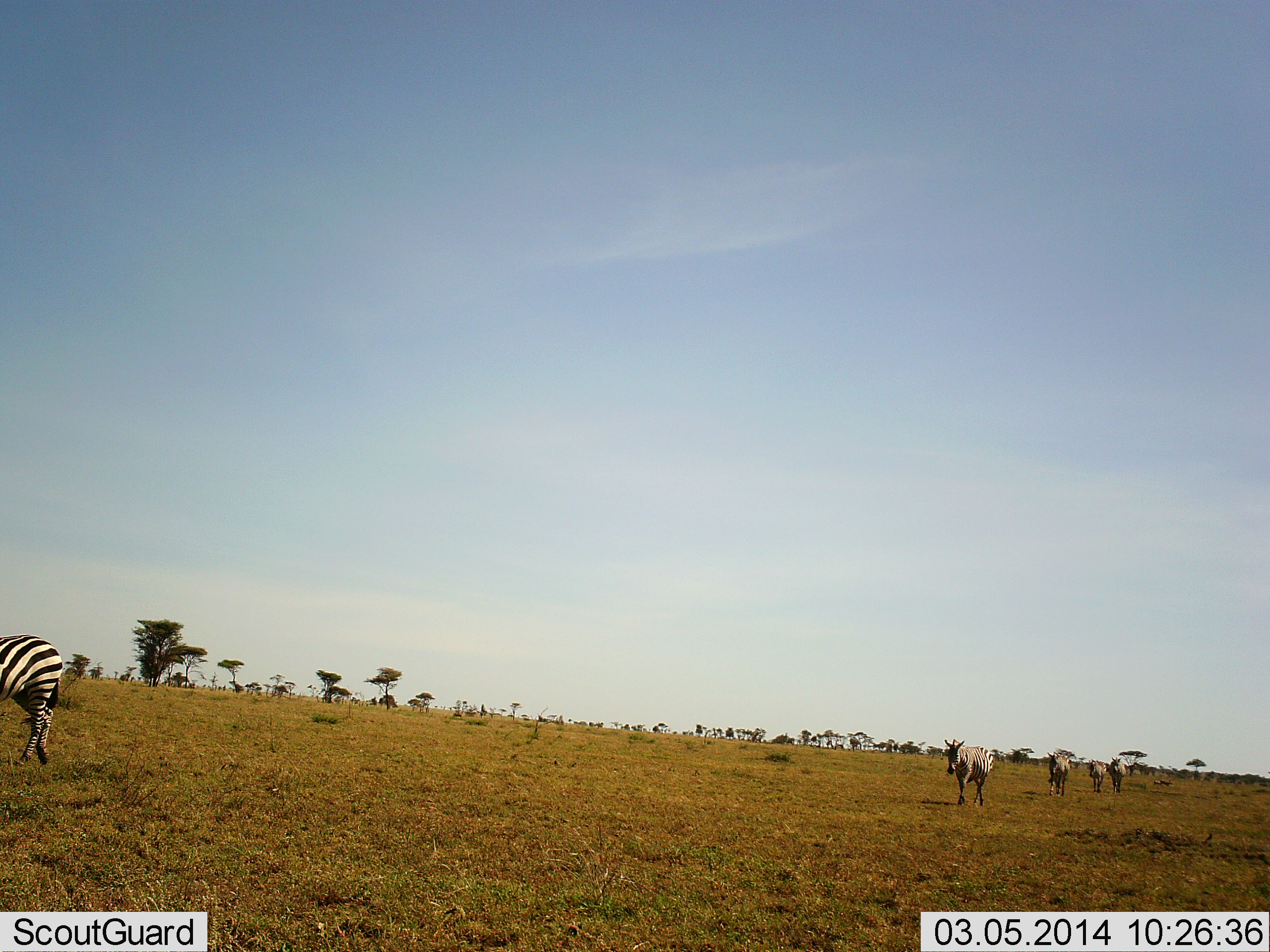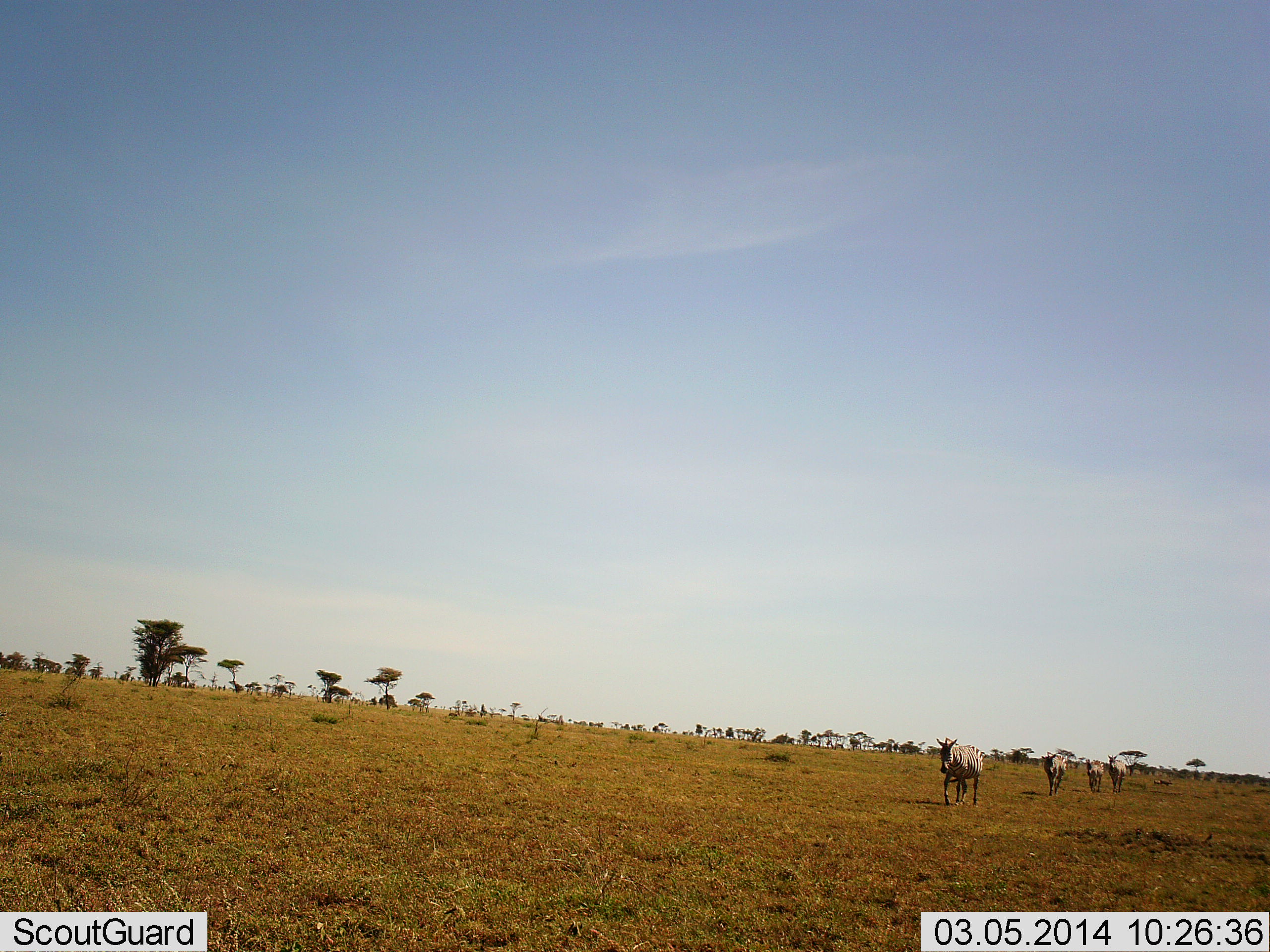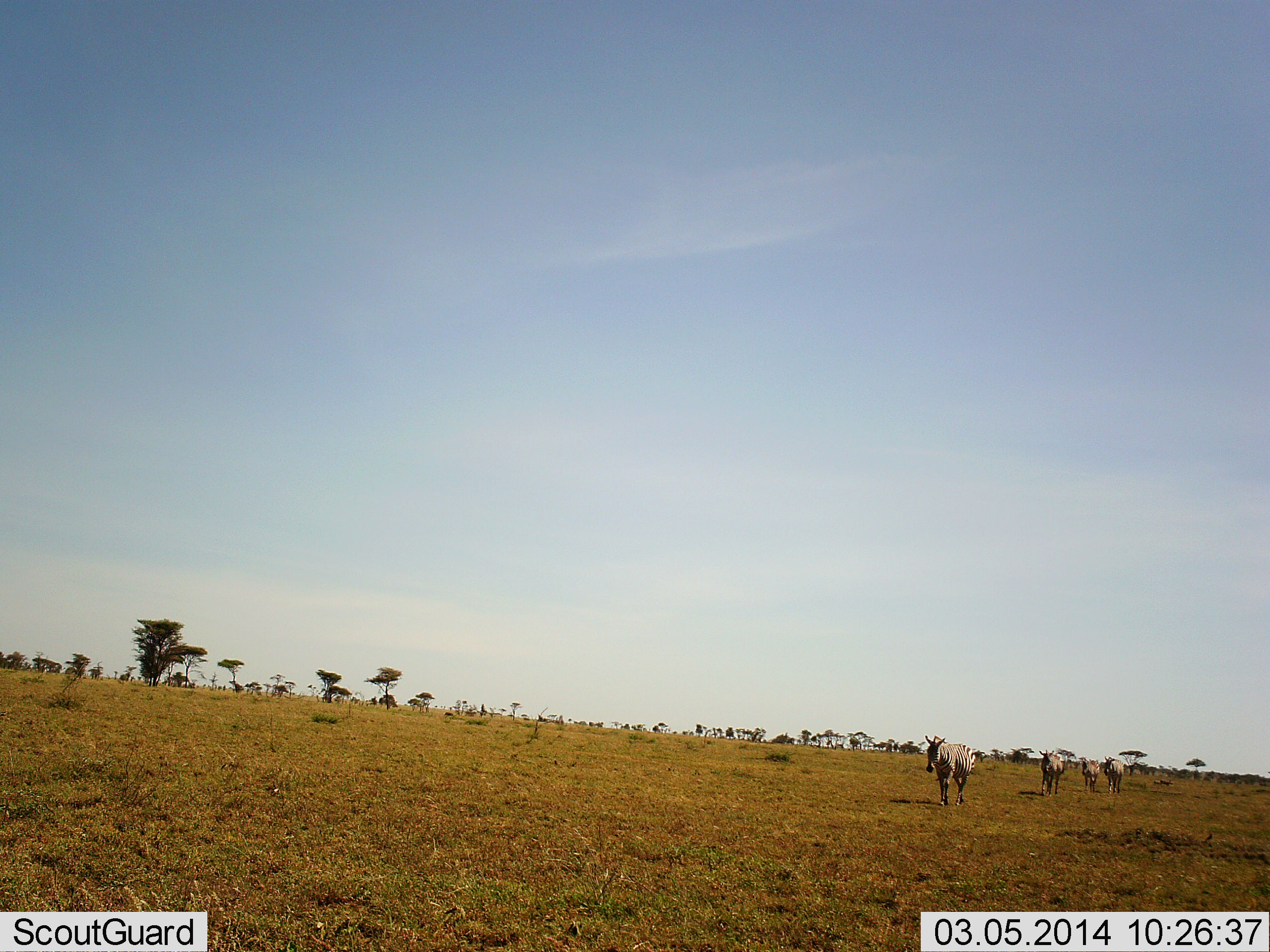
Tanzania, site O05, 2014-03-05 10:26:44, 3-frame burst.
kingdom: Animalia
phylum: Chordata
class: Mammalia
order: Perissodactyla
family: Equidae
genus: Equus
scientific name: Equus quagga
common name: plains zebra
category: zebra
Zebra (plains zebra) (Equus quagga), count 5. Behavior (volunteer vote fractions): standing 2%, resting 0%, moving 98%, interacting 0%. Young present (vote fraction): 2%. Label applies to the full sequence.